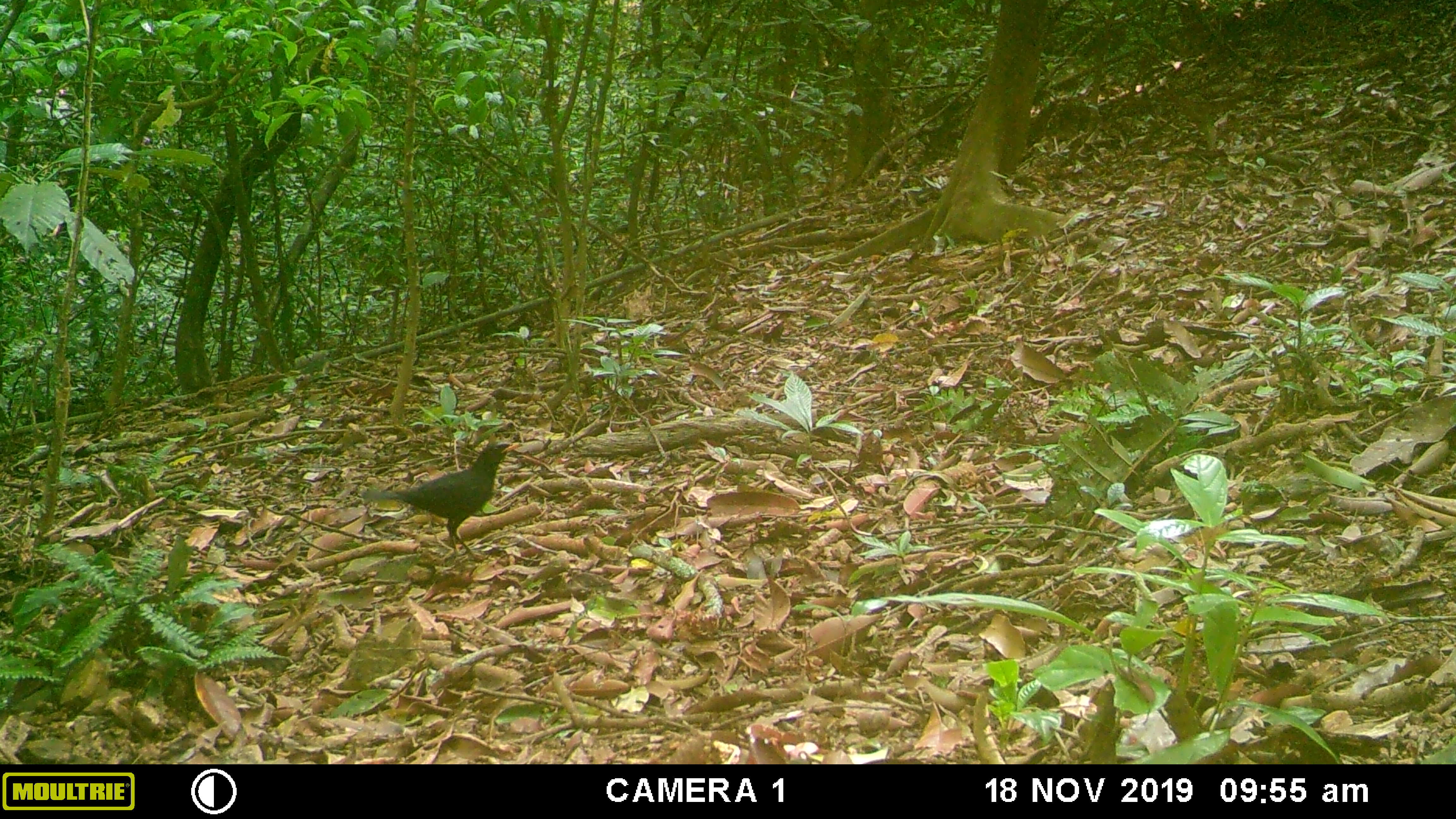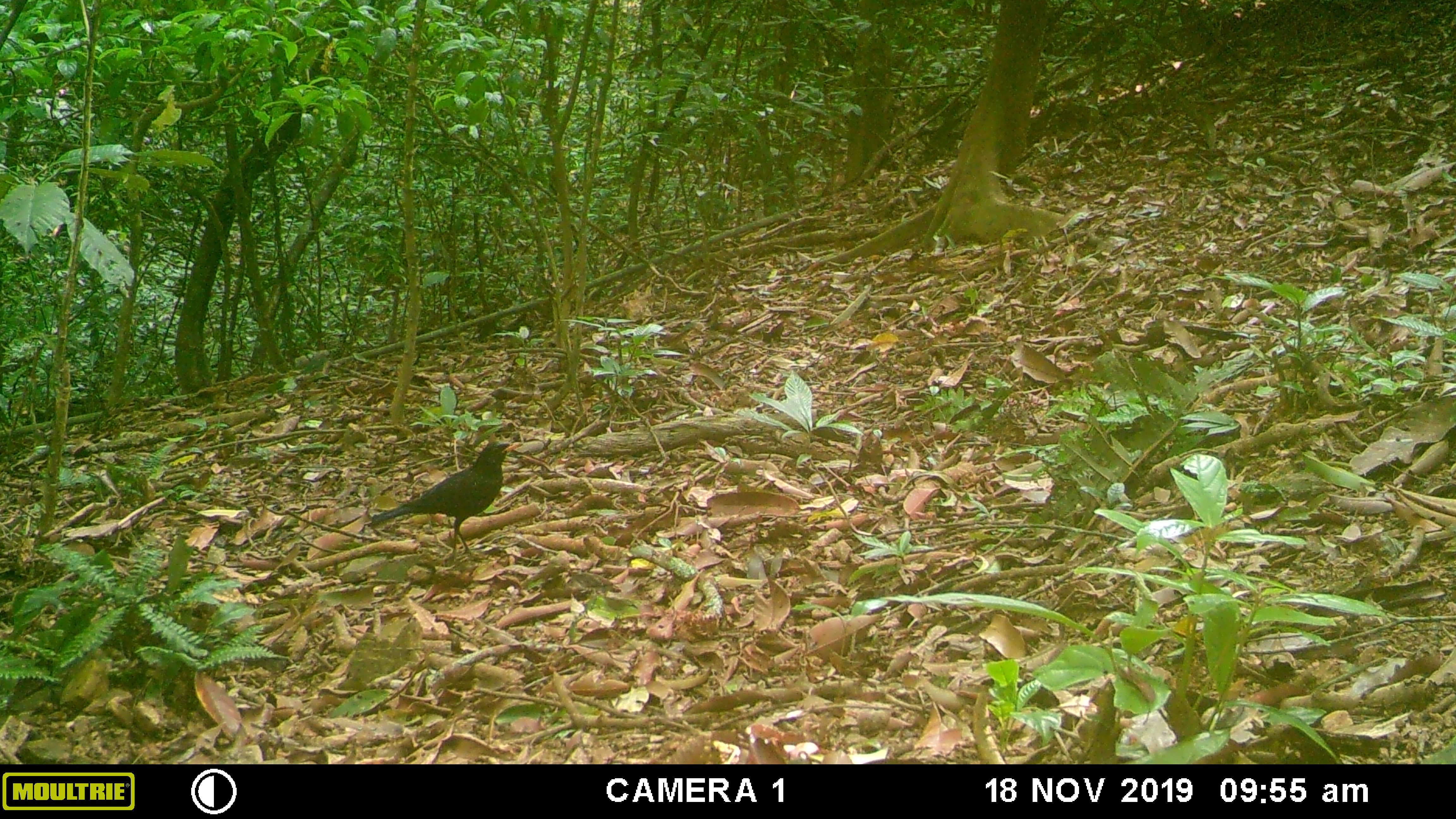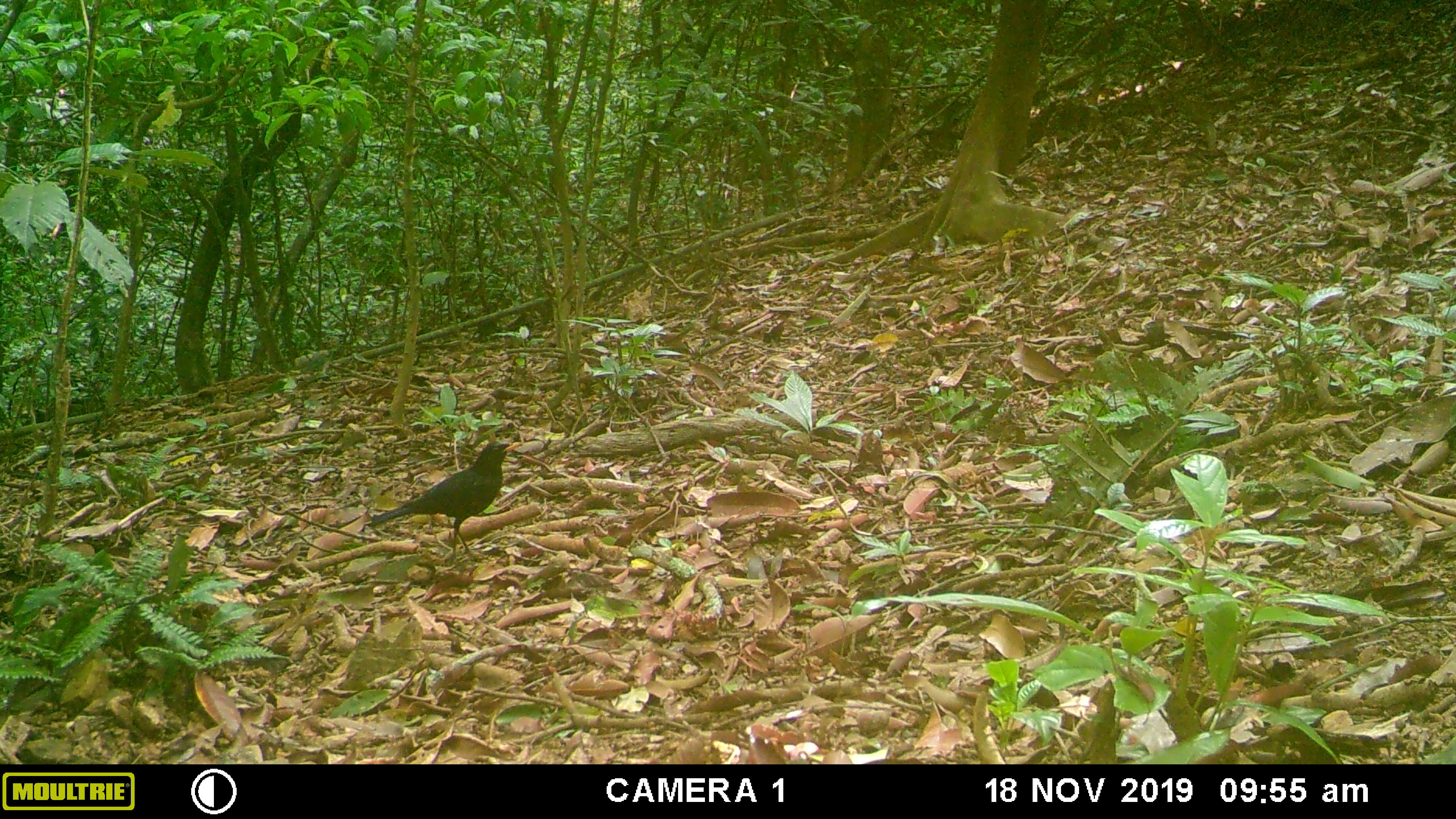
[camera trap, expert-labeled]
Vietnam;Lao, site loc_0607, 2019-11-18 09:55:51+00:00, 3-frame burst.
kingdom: Animalia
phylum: Chordata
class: Aves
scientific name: Aves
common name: bird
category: unidentified bird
Unidentified bird (bird) (Aves). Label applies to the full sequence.